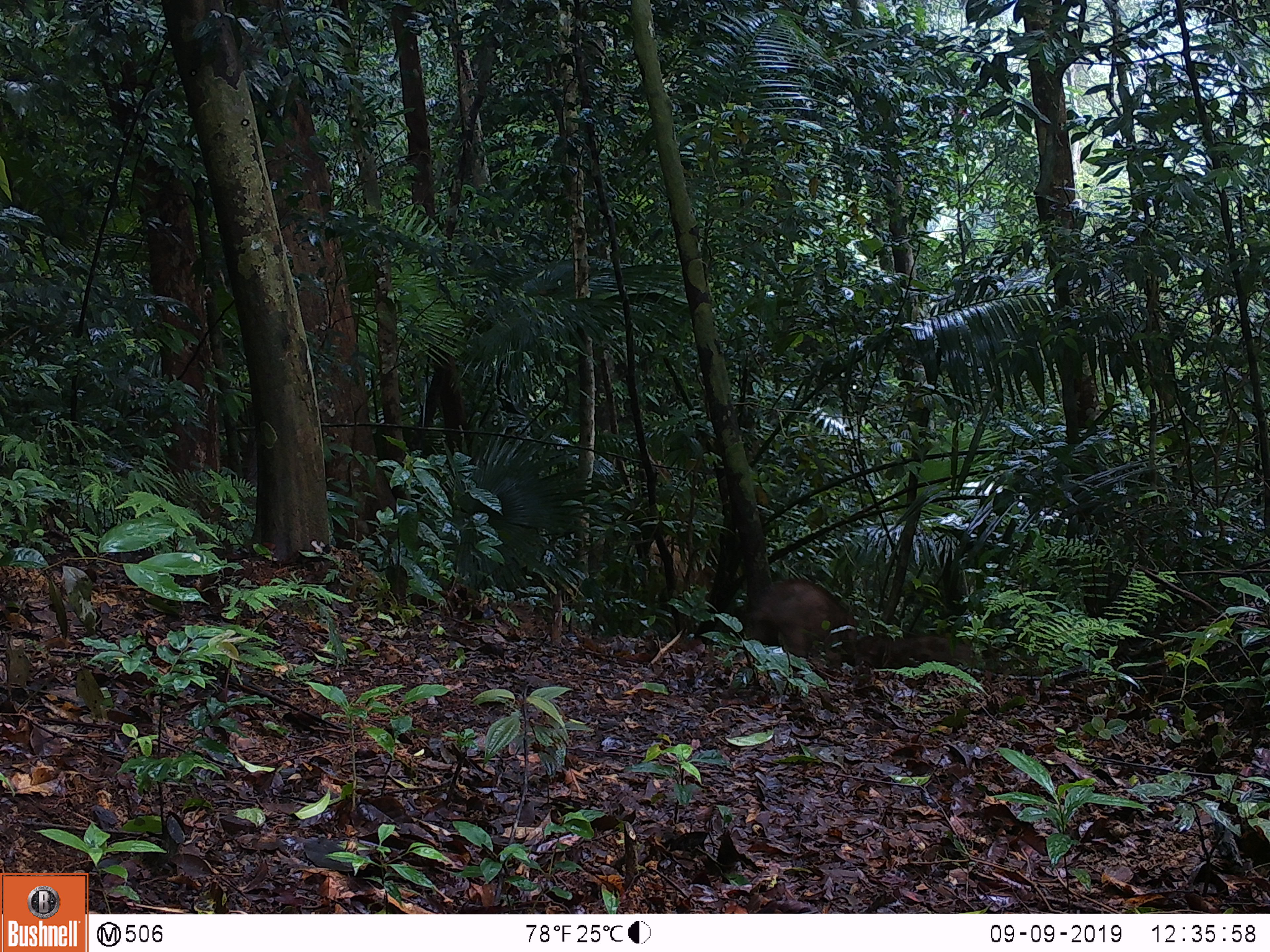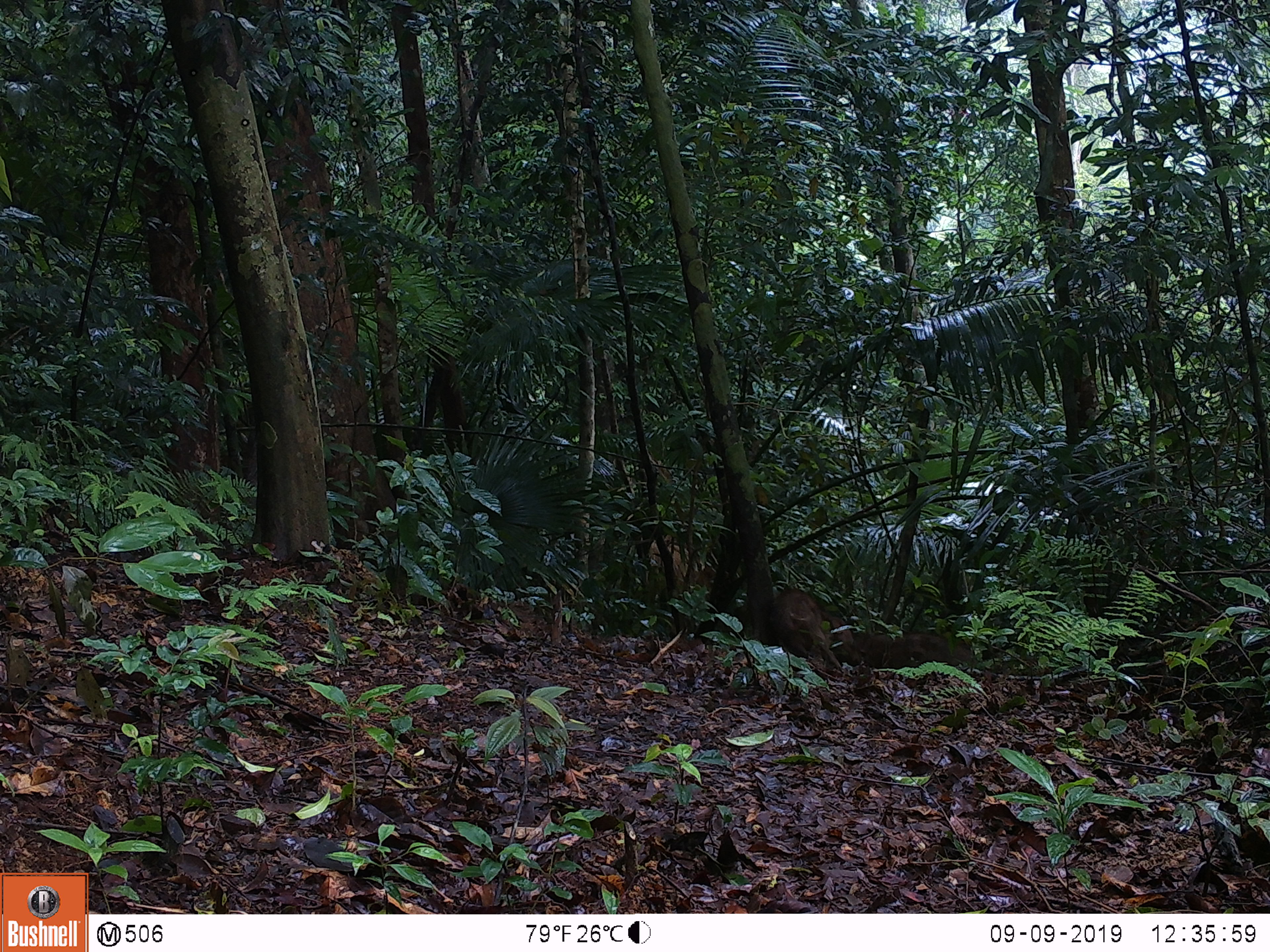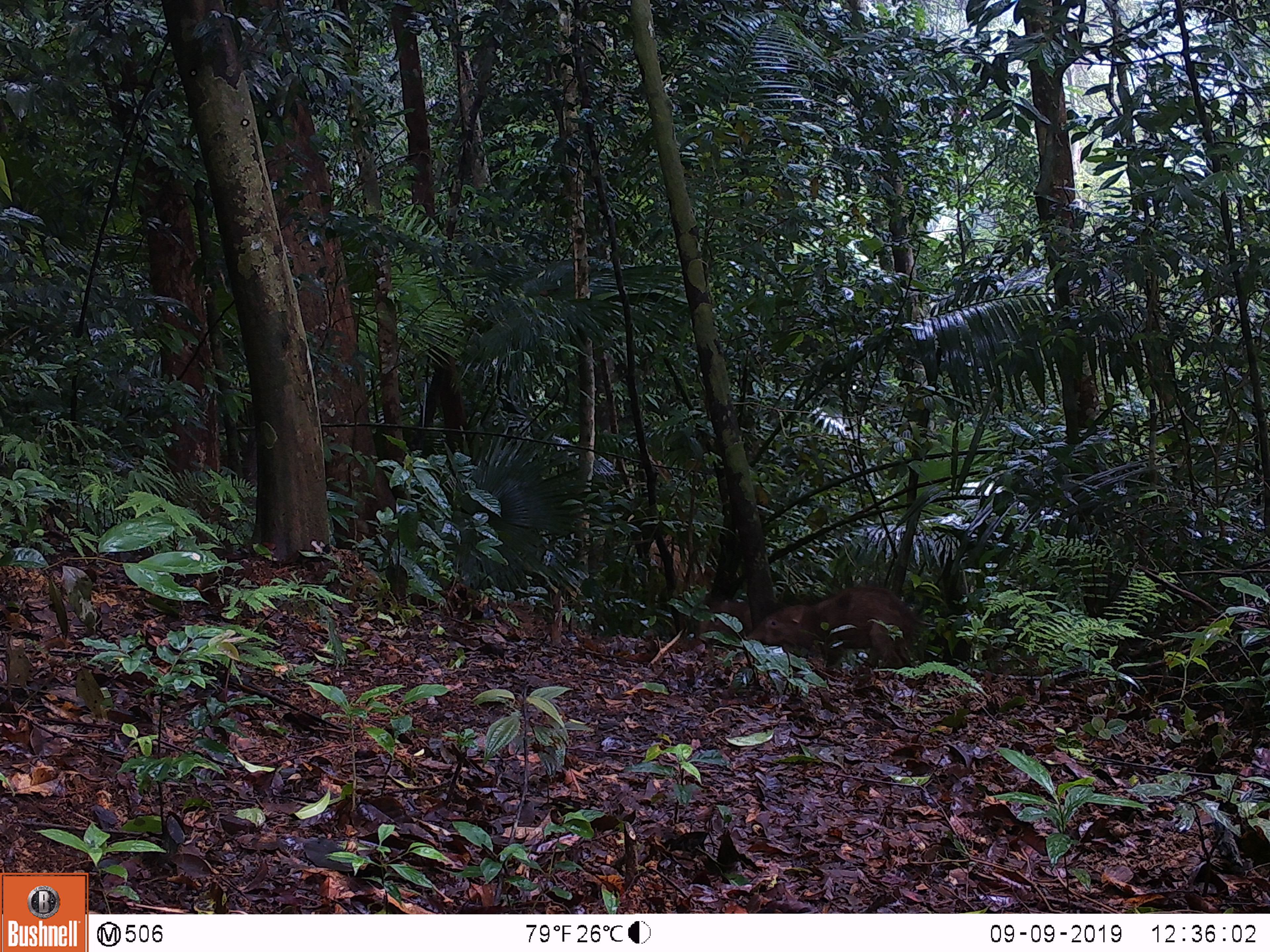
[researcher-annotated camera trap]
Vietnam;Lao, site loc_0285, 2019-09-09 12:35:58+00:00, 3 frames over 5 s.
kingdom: Animalia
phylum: Chordata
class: Mammalia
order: Artiodactyla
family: Suidae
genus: Sus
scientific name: Sus scrofa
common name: eurasian wild pig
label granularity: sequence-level